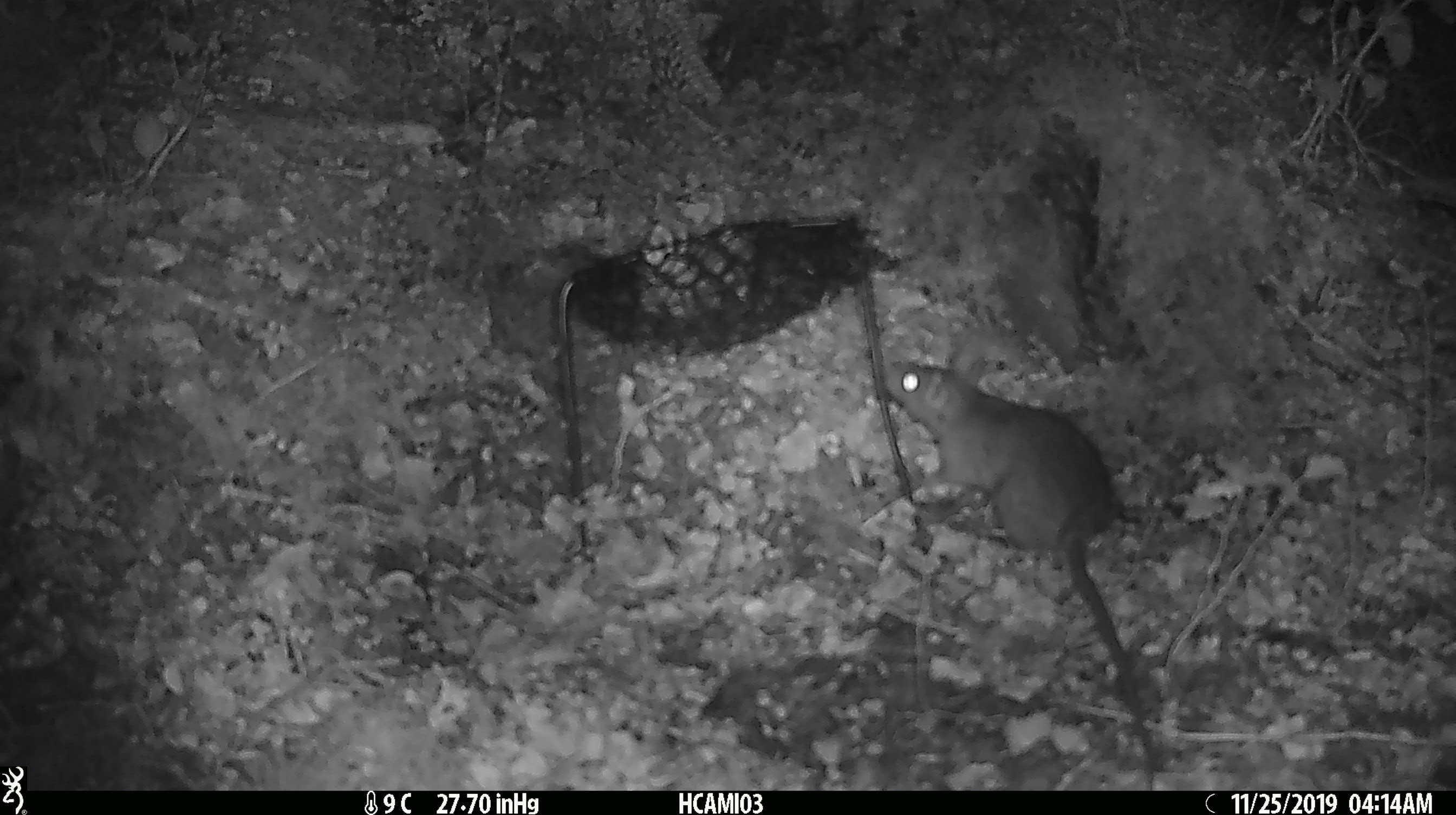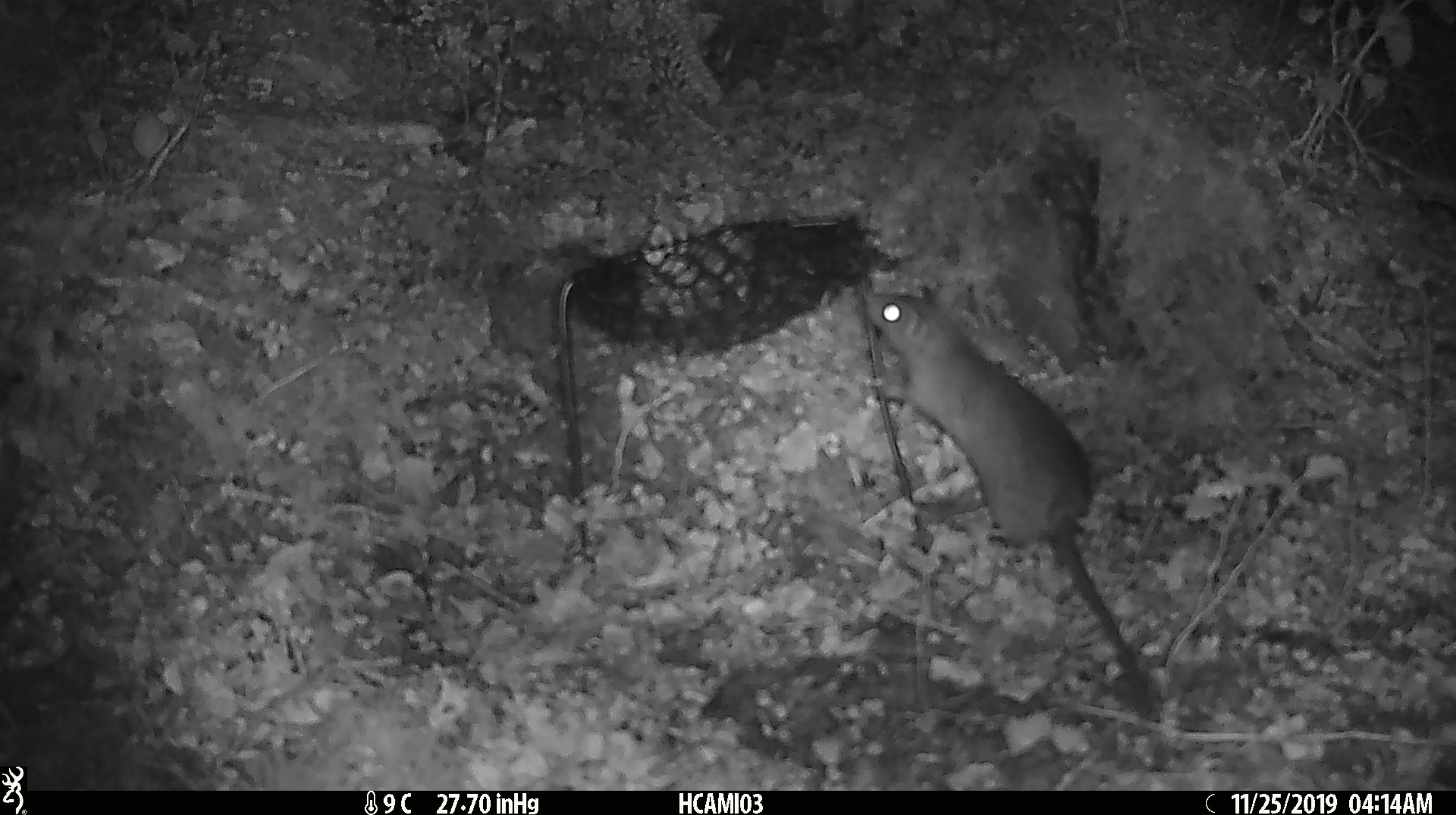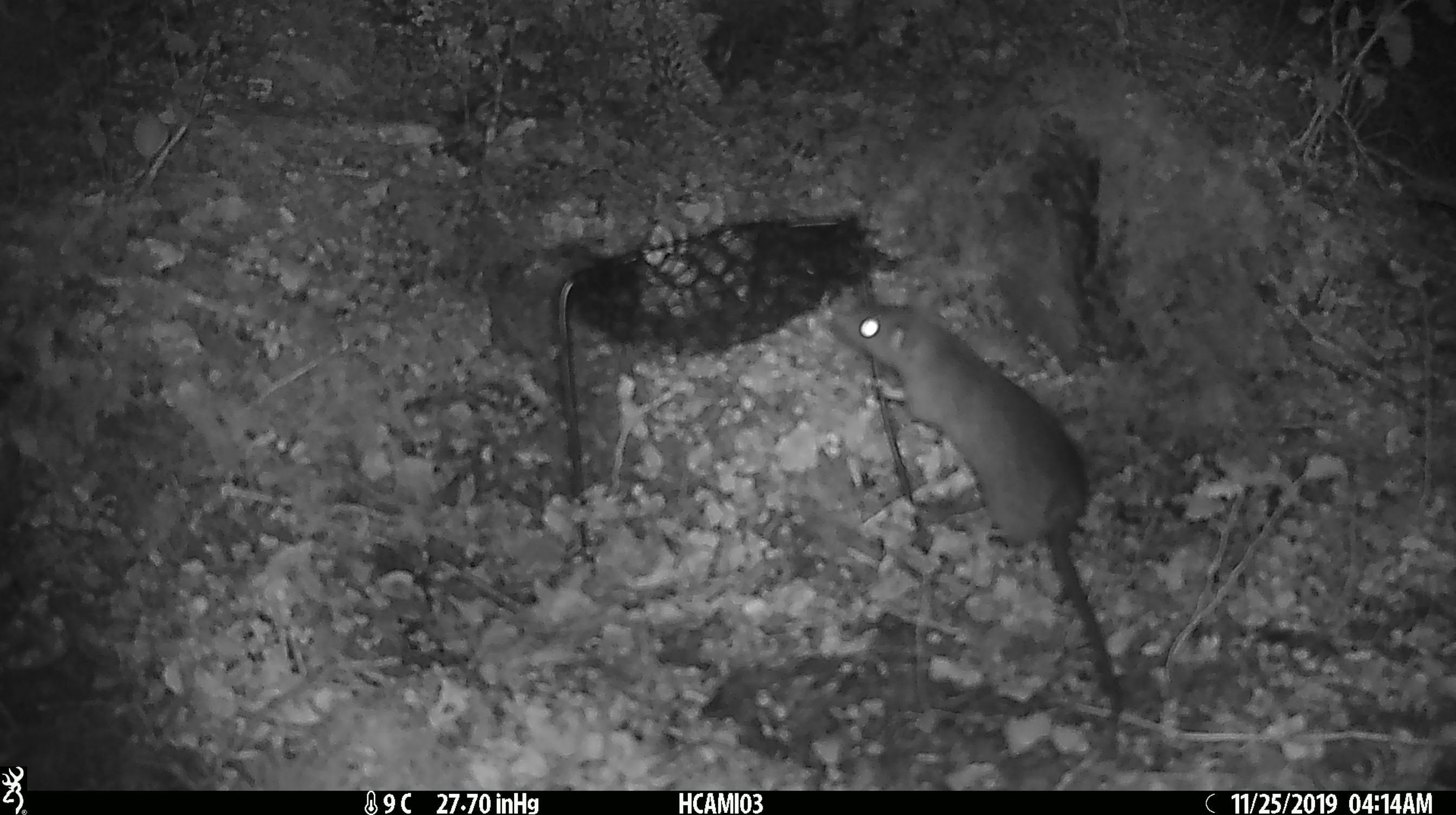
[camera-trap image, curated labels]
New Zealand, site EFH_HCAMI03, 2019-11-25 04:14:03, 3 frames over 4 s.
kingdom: Animalia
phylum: Chordata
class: Mammalia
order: Rodentia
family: Muridae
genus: Rattus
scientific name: Rattus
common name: rat